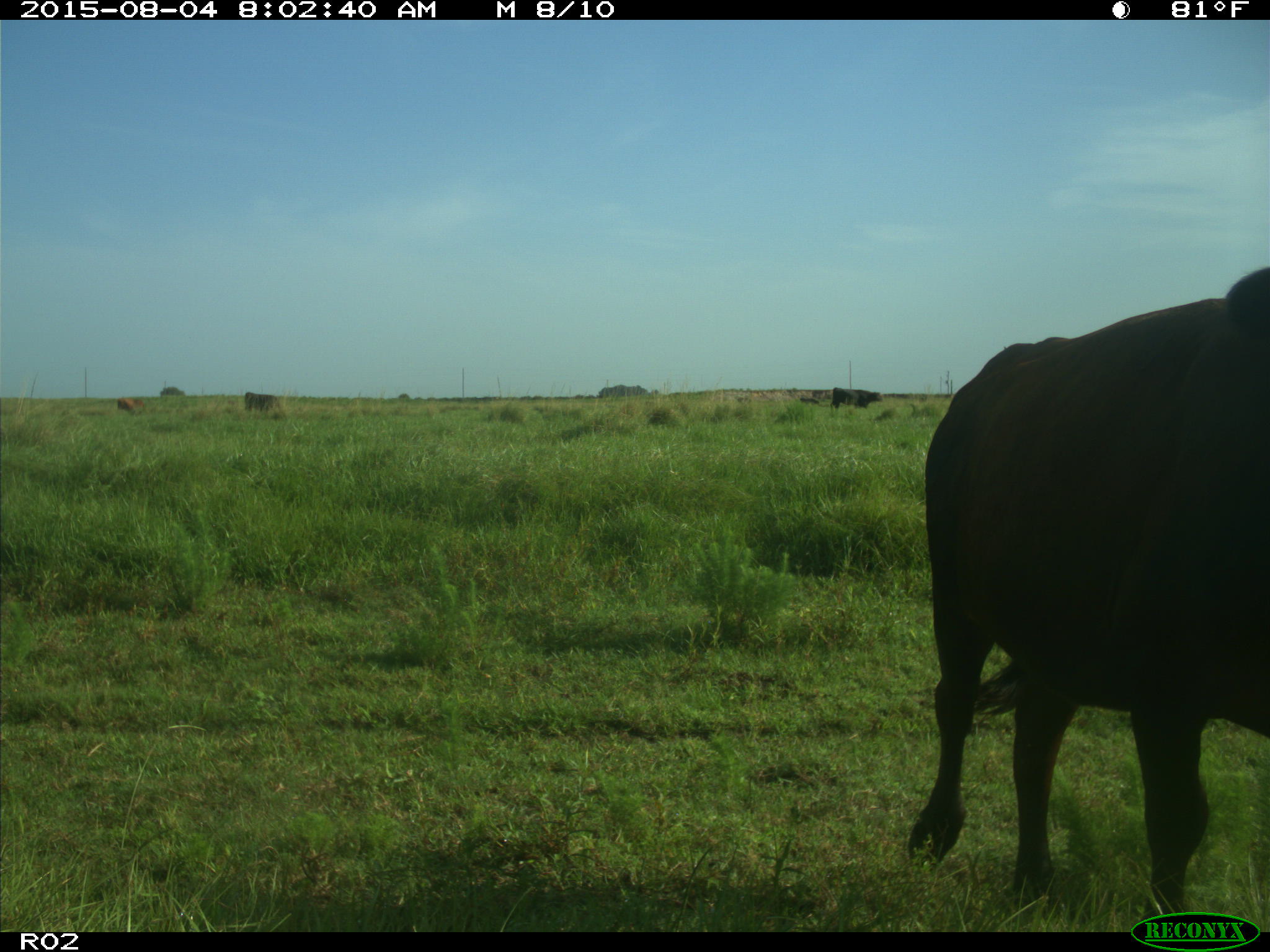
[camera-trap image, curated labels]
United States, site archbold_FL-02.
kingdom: Animalia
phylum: Chordata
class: Mammalia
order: Artiodactyla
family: Bovidae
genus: Bos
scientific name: Bos taurus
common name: domestic cow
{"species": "Bos taurus (domestic cow)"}